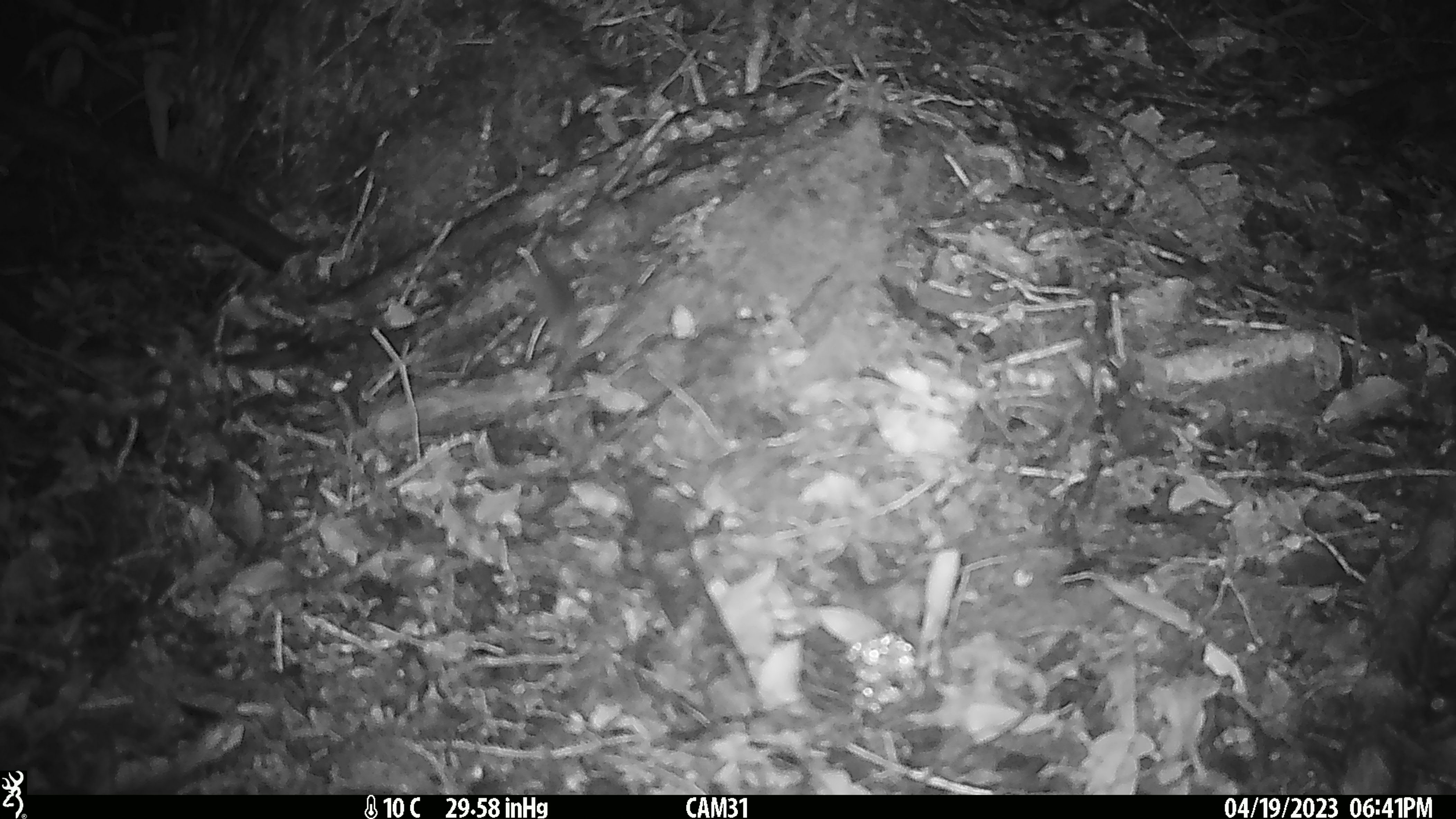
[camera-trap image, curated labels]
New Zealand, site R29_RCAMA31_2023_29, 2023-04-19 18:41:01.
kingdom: Animalia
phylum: Chordata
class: Mammalia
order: Rodentia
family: Muridae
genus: Mus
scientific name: Mus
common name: mouse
Mouse (Mus).